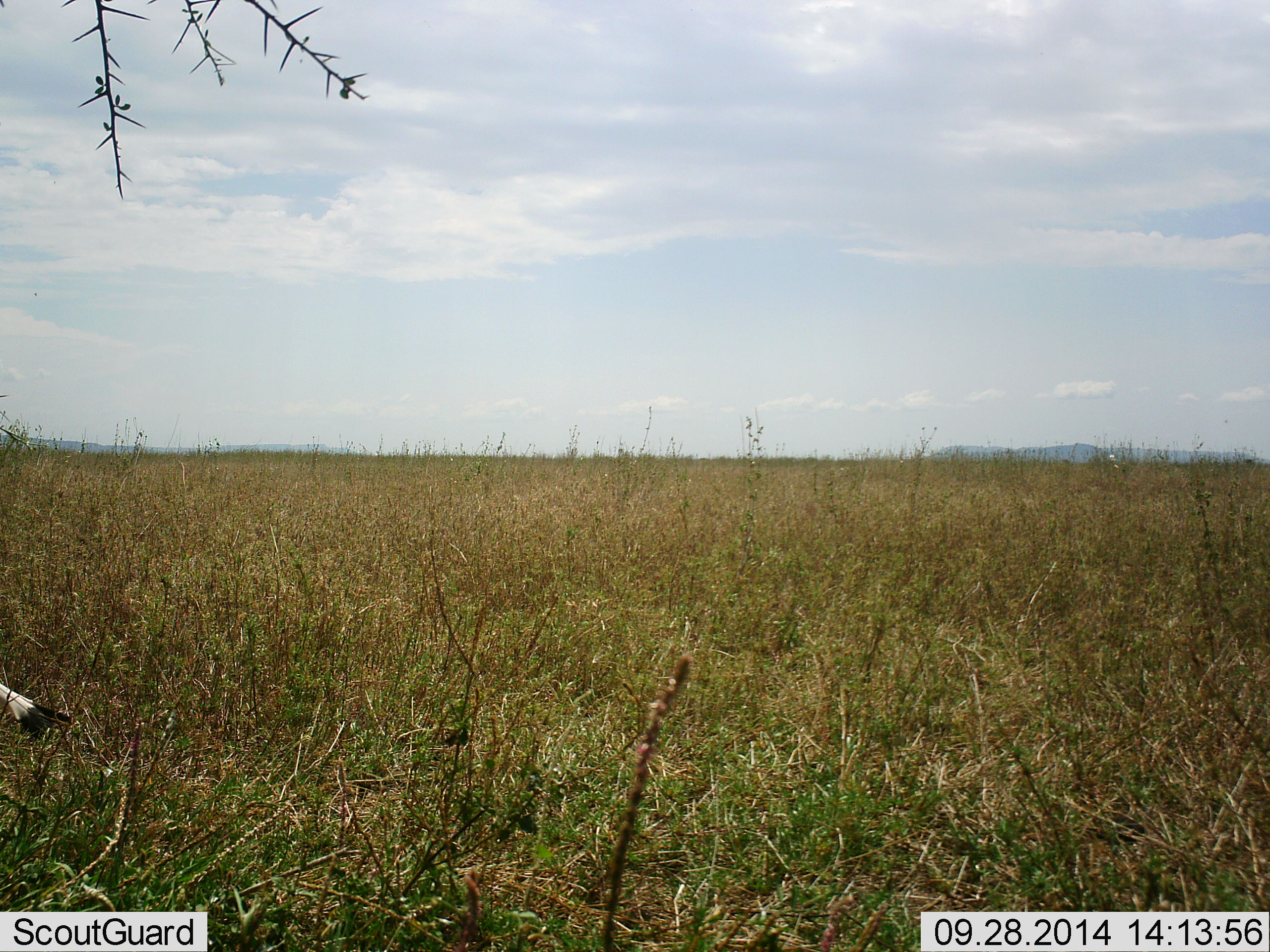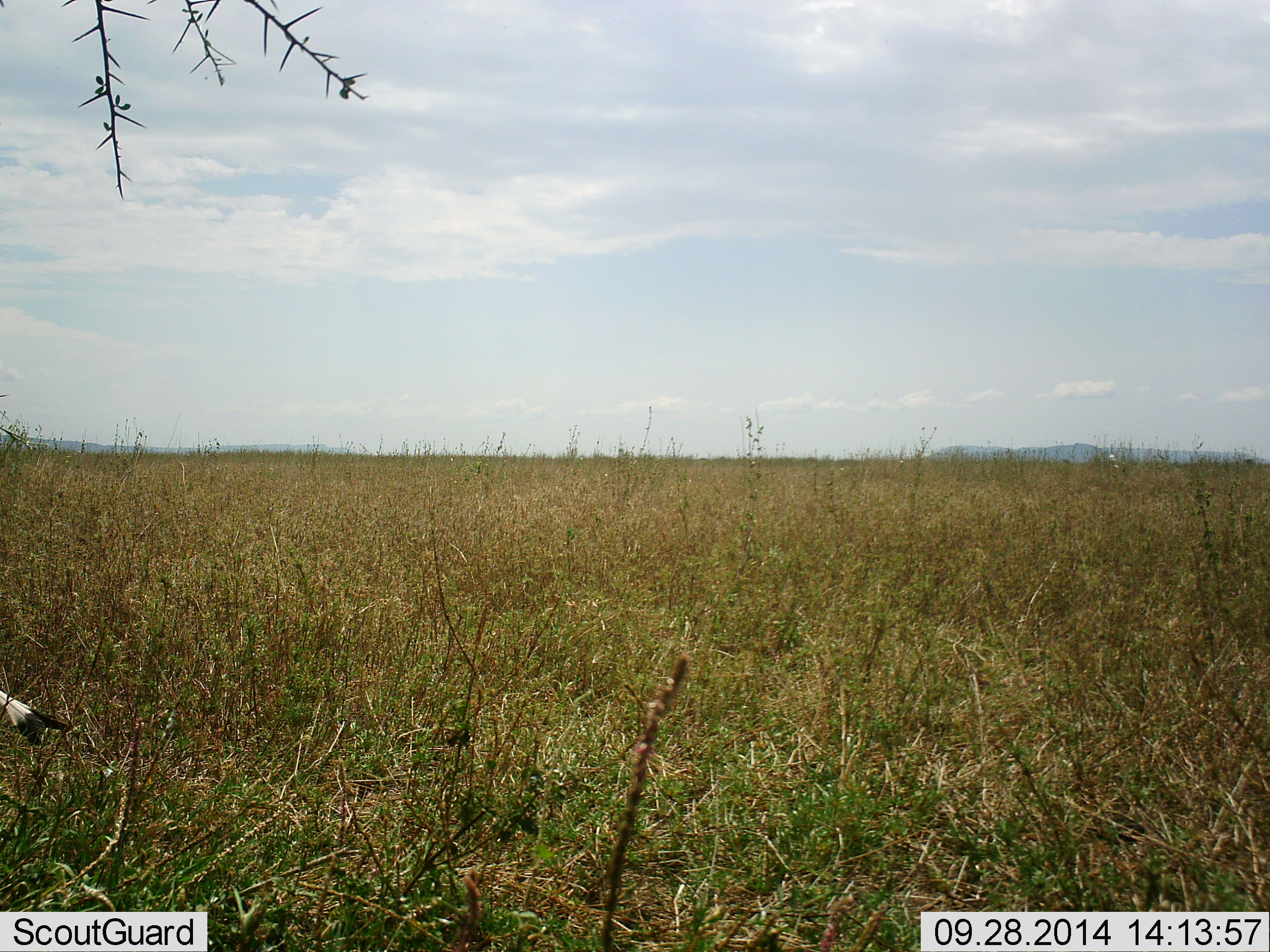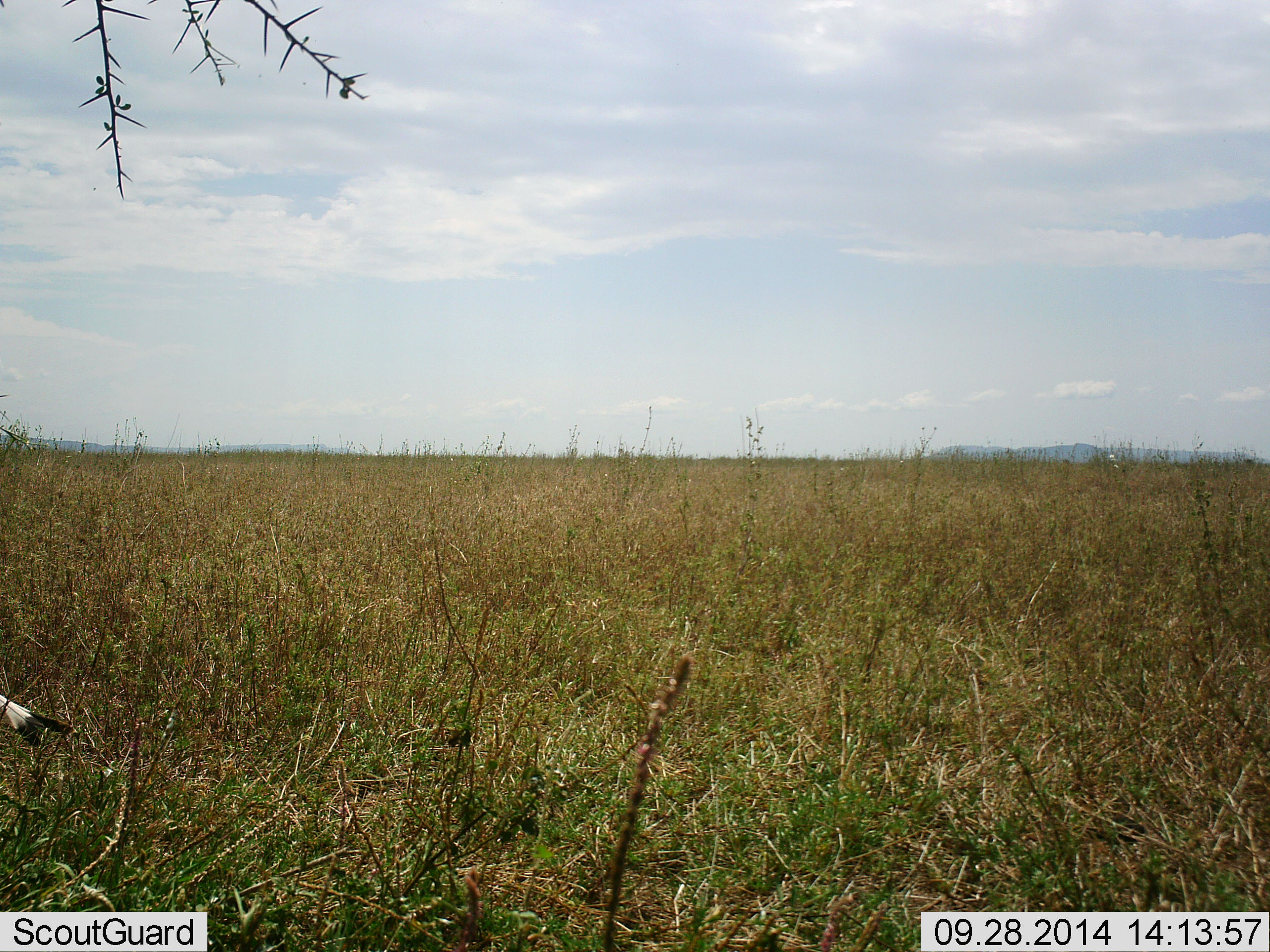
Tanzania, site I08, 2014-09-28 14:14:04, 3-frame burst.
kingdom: Animalia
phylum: Chordata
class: Aves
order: Accipitriformes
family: Sagittariidae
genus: Sagittarius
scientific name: Sagittarius serpentarius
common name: secretary bird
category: secretarybird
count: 1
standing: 88%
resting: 12%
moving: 0%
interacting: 0%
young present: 0%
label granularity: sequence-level